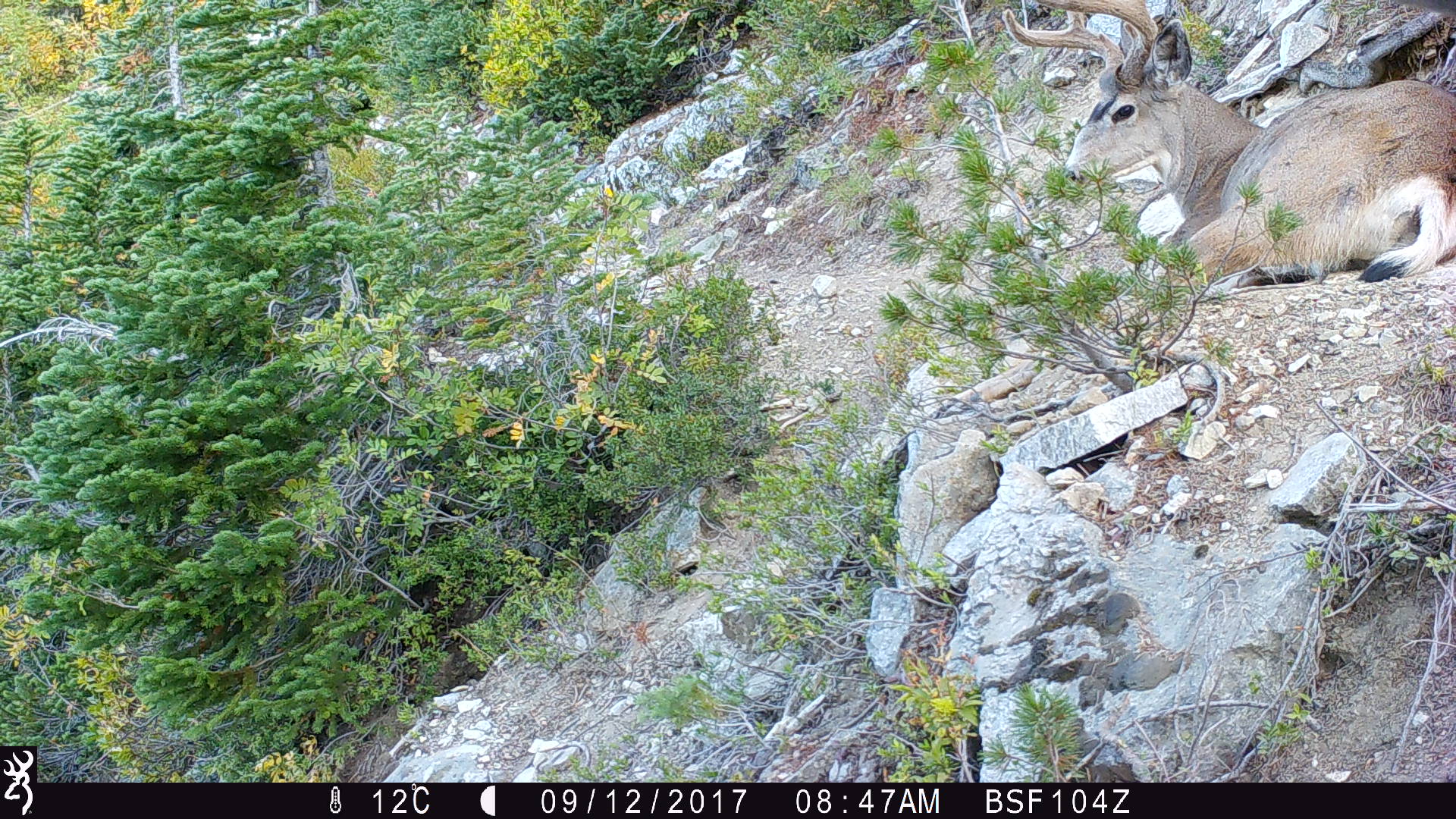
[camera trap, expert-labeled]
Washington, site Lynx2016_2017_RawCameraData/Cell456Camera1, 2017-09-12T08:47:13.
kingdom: Animalia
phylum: Chordata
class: Mammalia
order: Artiodactyla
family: Cervidae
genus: Odocoileus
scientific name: Odocoileus hemionus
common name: mule deer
Odocoileus hemionus (mule deer). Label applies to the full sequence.